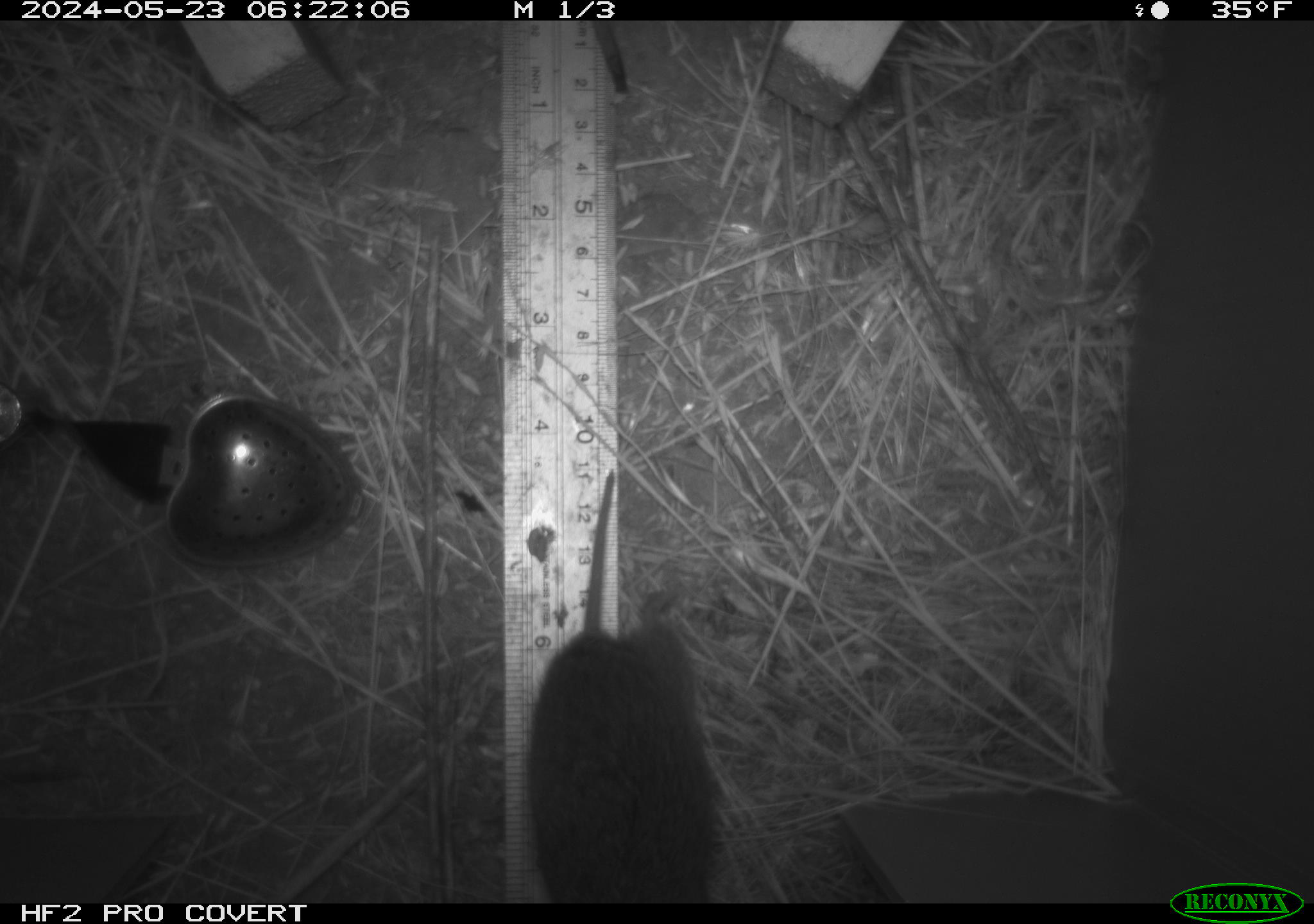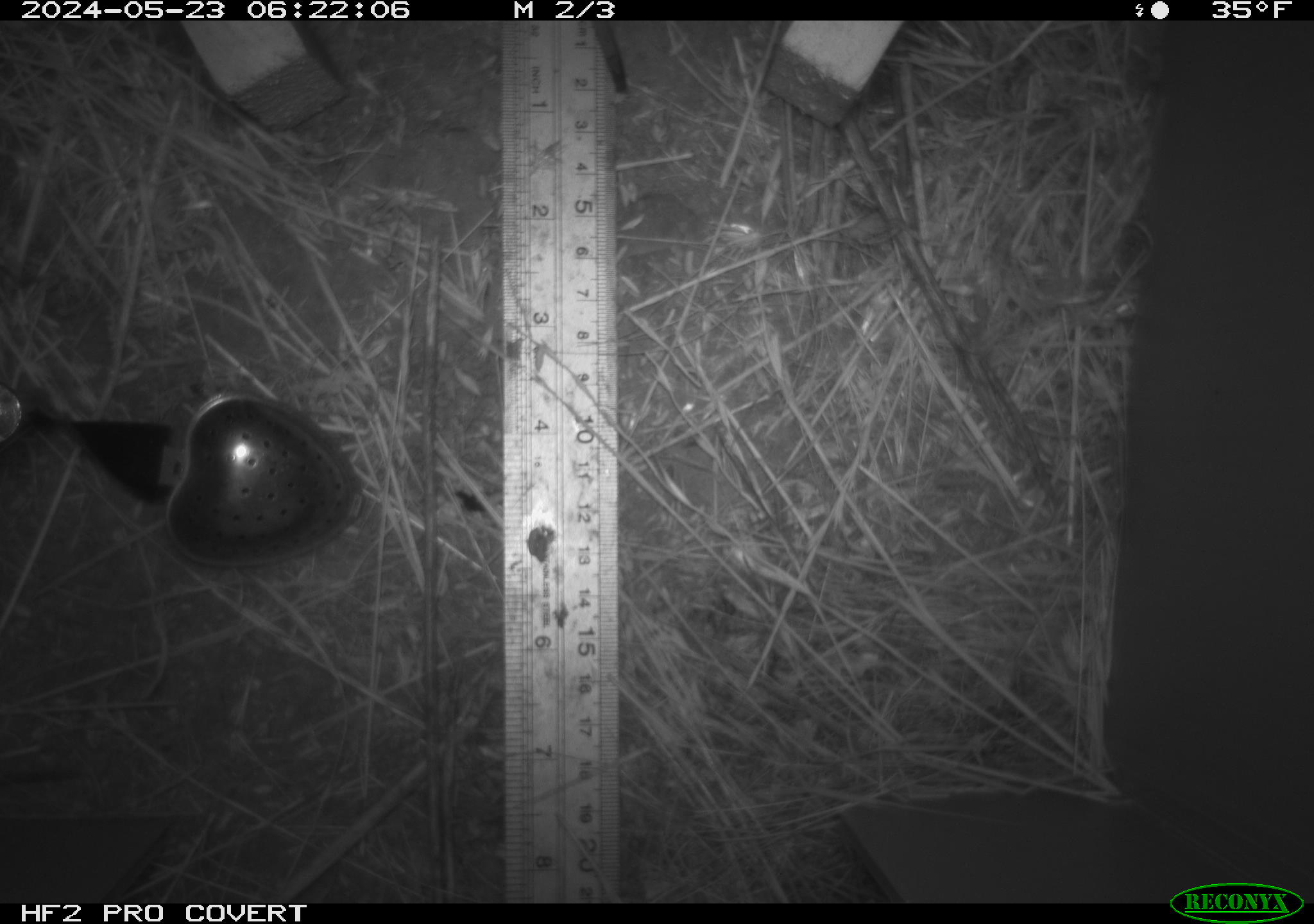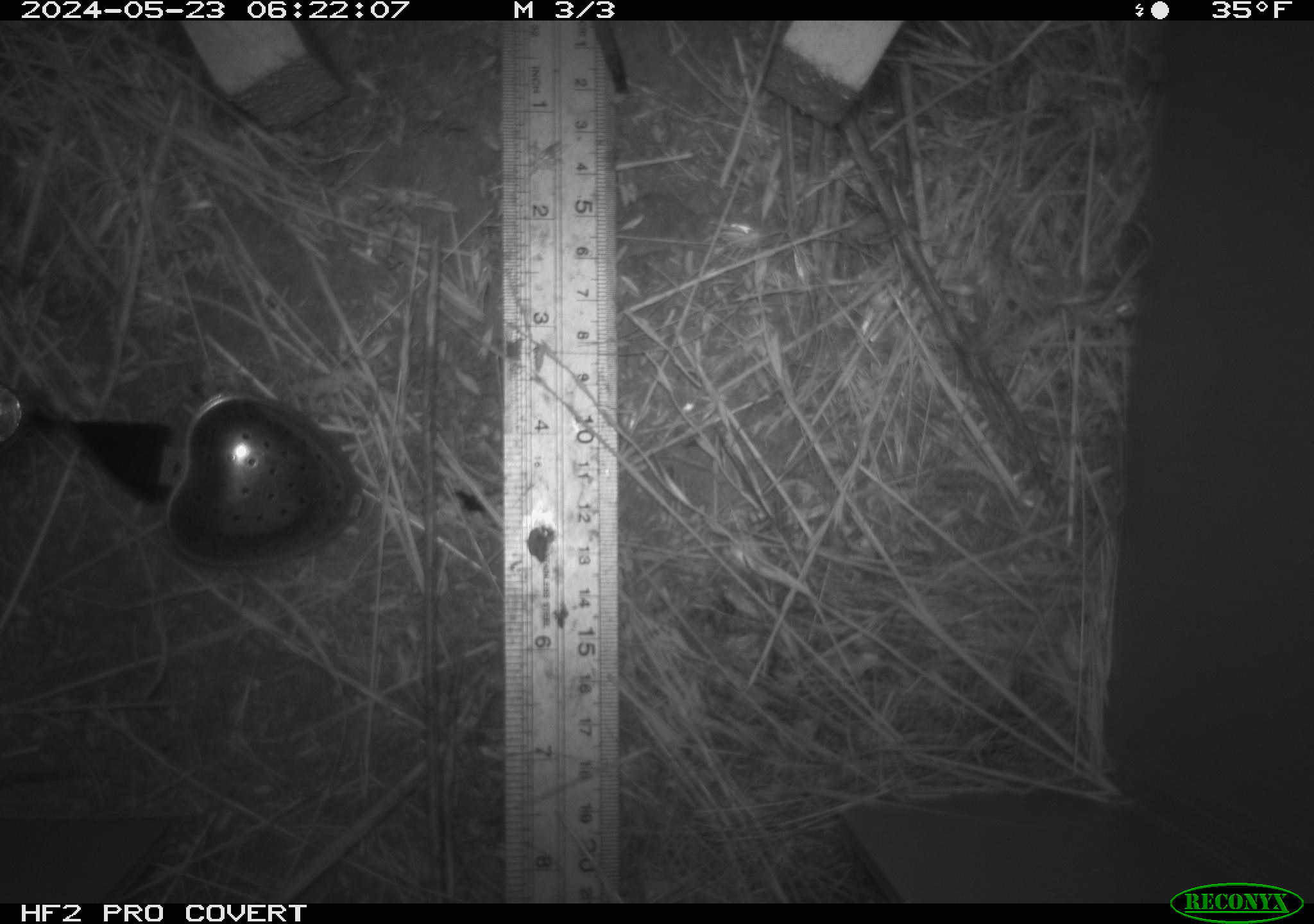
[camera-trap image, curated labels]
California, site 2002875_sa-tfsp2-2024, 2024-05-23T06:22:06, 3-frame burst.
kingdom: Animalia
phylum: Chordata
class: Mammalia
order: Rodentia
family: Cricetidae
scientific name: Arvicolinae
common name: voles, lemmings, and muskrats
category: arvicolinae subfamily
Arvicolinae subfamily (voles, lemmings, and muskrats) (Arvicolinae).